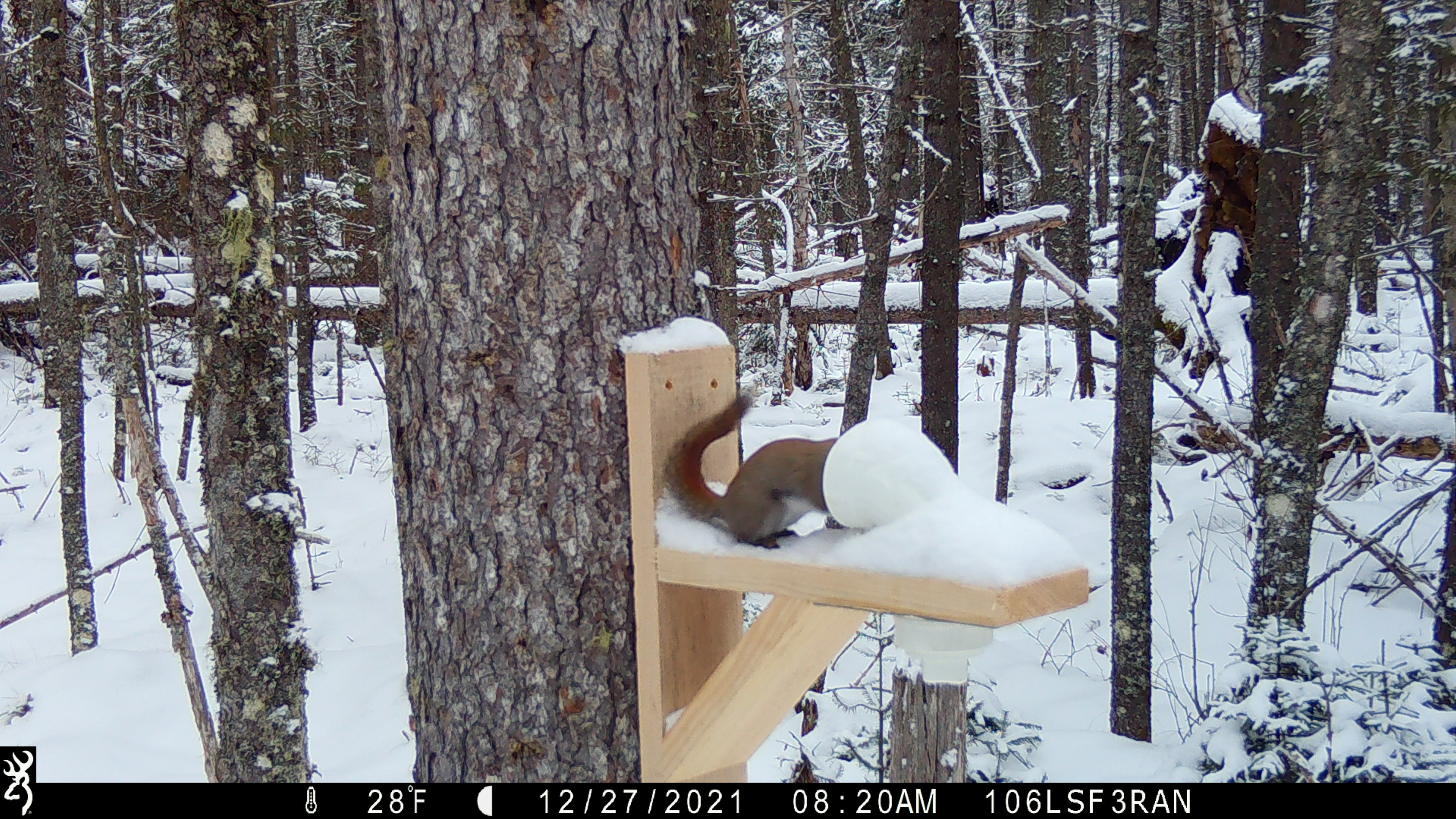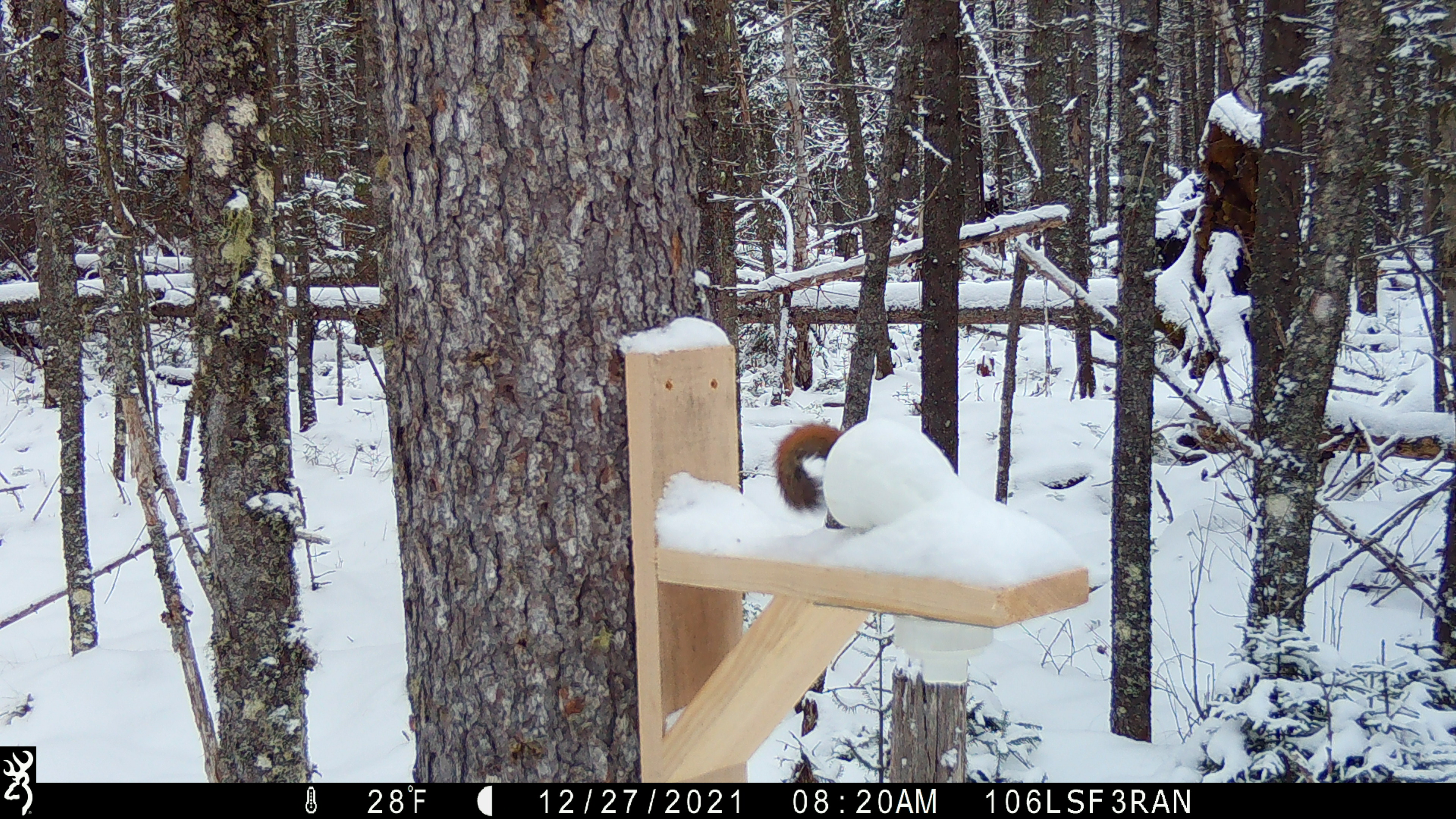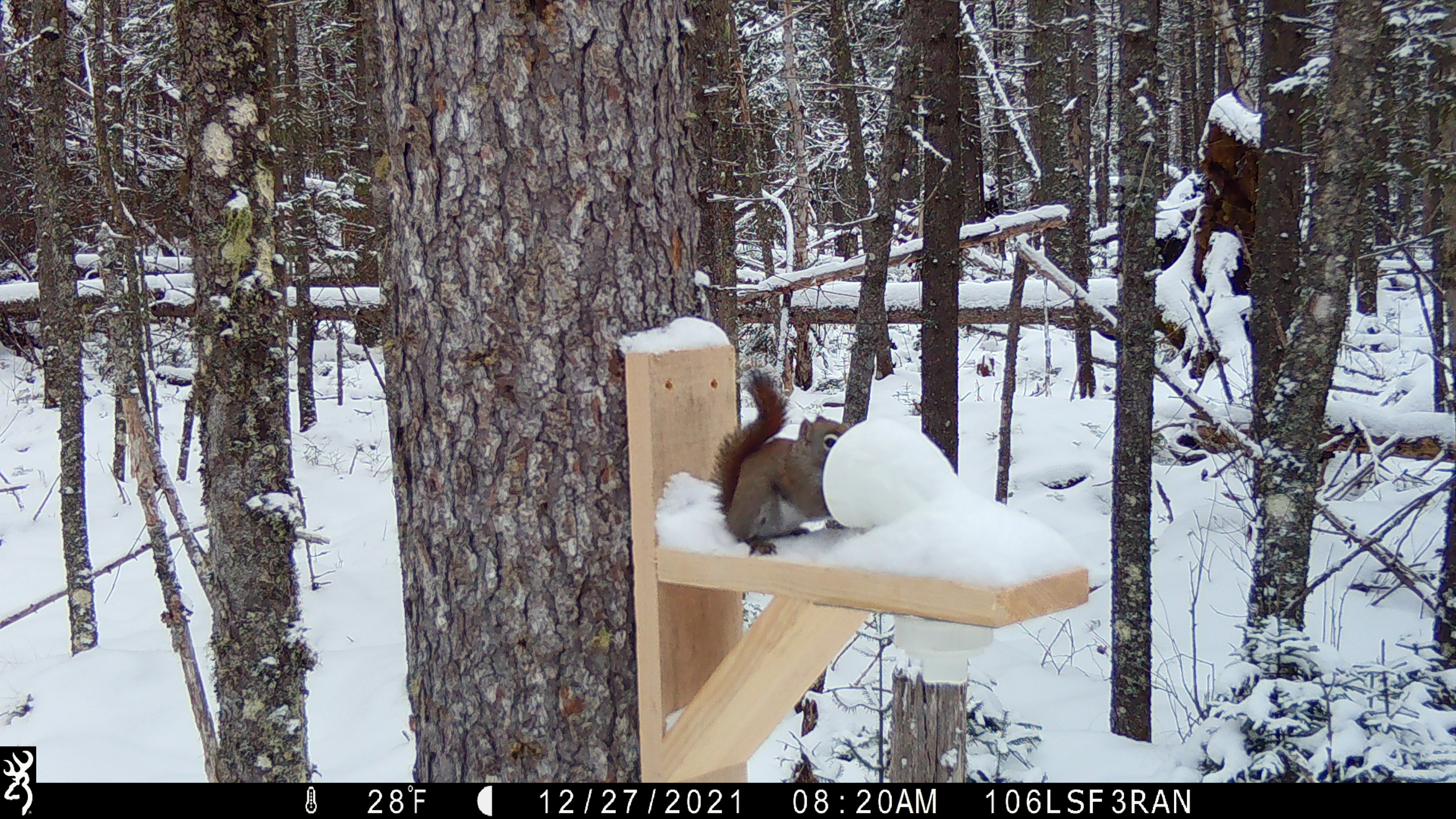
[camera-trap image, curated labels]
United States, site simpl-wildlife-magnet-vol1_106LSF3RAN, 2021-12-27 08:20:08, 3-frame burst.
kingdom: Animalia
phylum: Chordata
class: Mammalia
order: Rodentia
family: Sciuridae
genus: Tamiasciurus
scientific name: Tamiasciurus hudsonicus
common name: red squirrel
Red squirrel (Tamiasciurus hudsonicus).